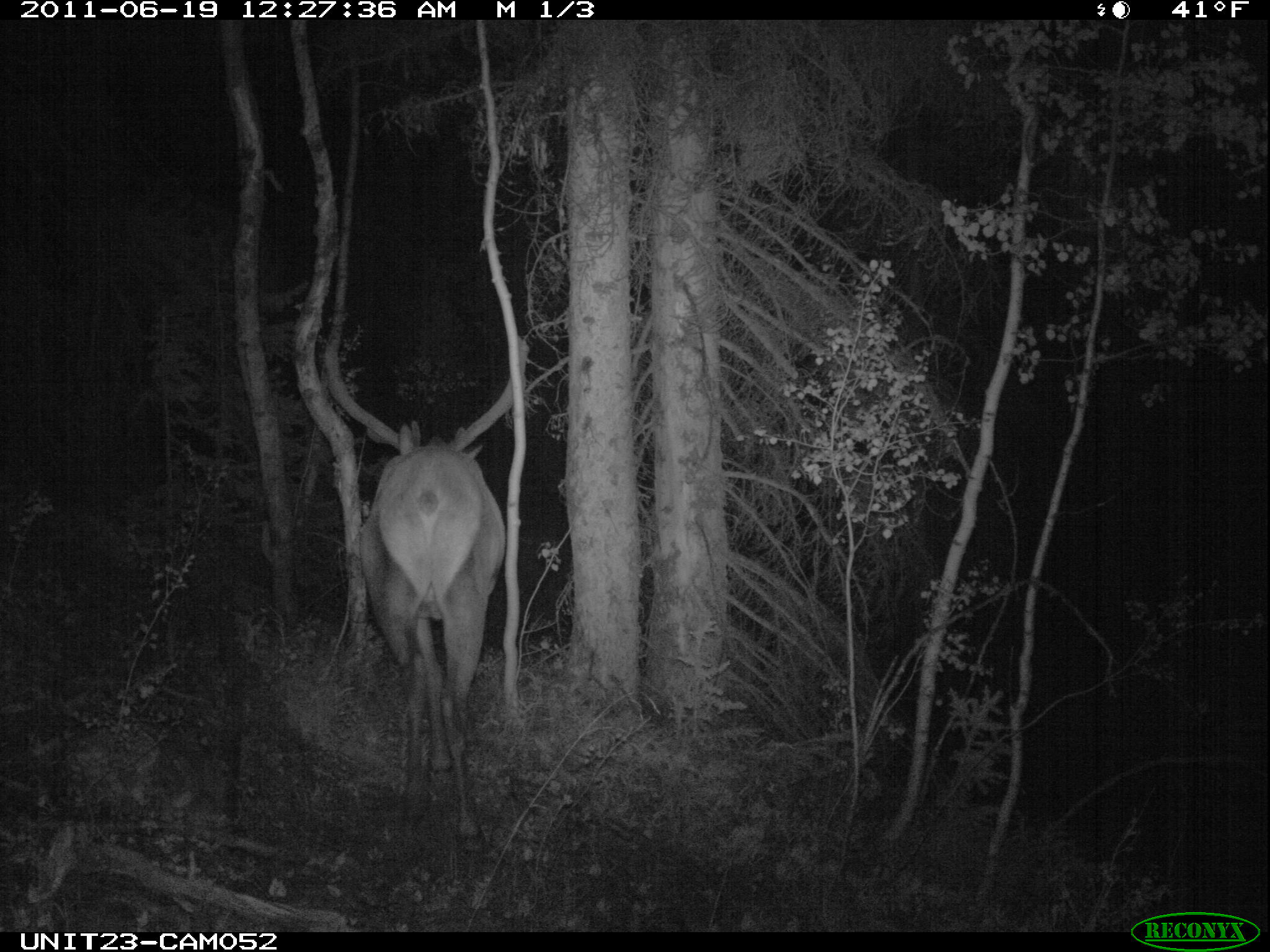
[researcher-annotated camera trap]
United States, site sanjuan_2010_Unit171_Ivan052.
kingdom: Animalia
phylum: Chordata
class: Mammalia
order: Artiodactyla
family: Cervidae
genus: Cervus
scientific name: Cervus elaphus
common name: red deer